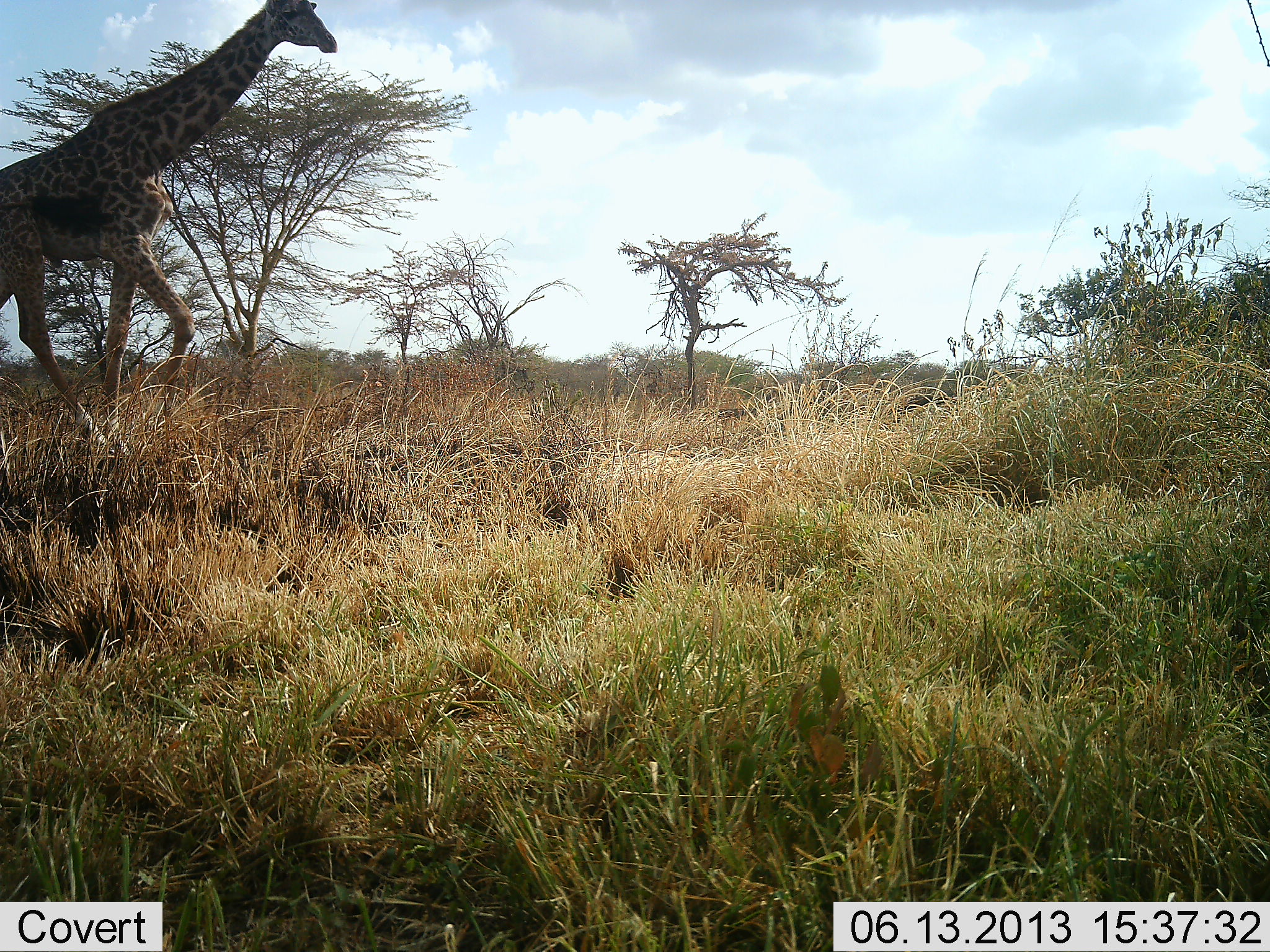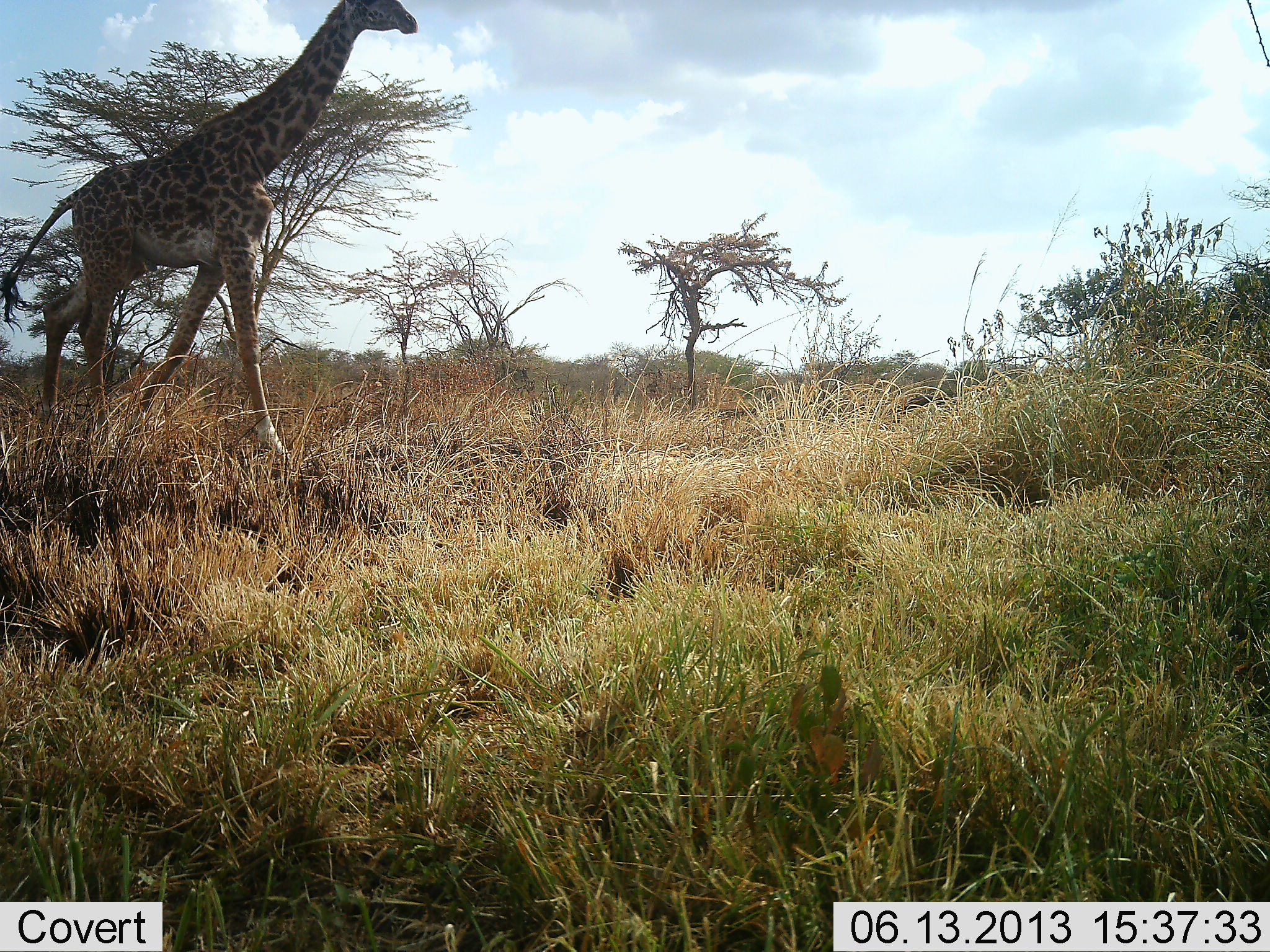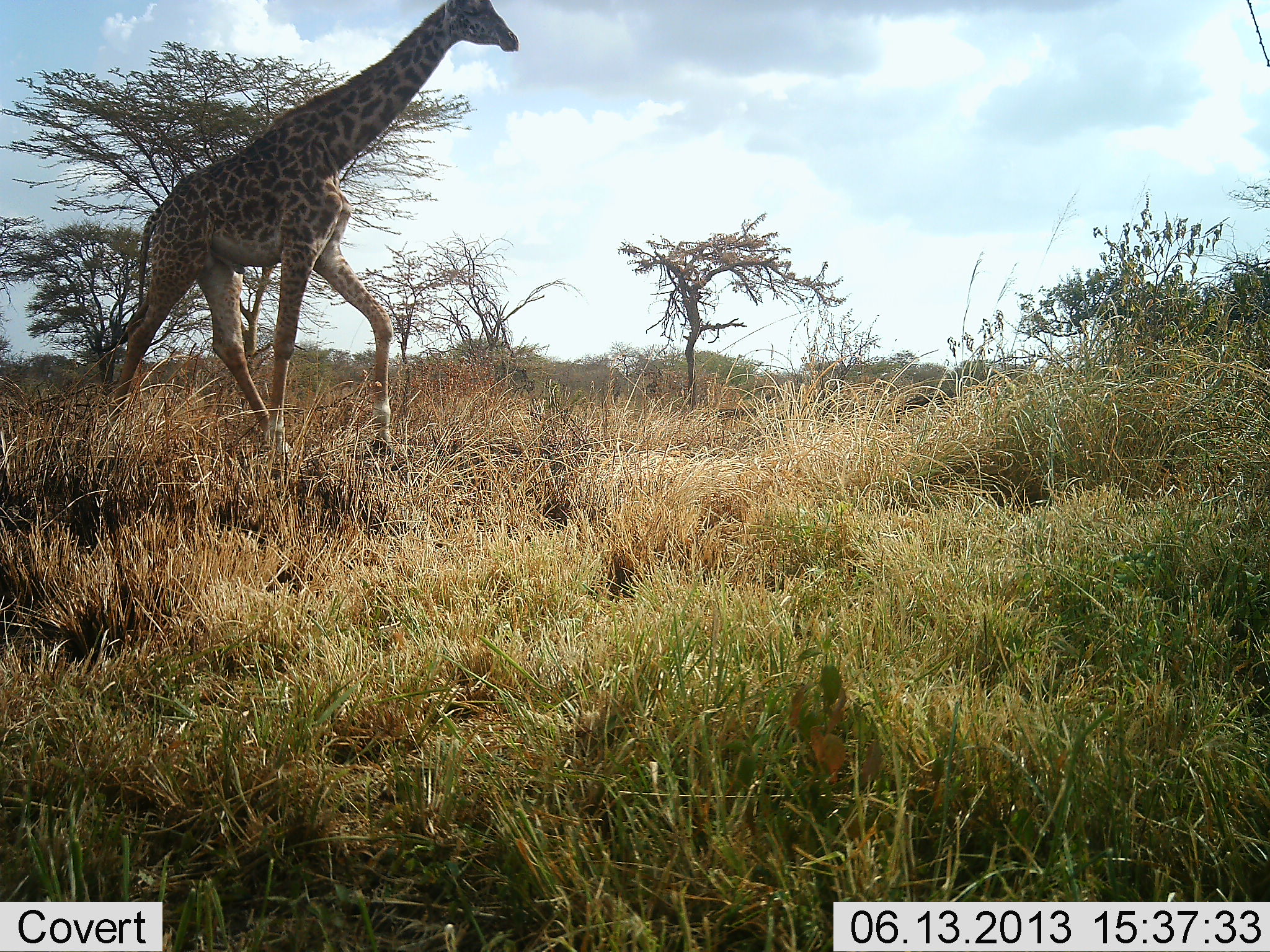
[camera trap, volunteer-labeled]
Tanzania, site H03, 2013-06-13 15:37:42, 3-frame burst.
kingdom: Animalia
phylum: Chordata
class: Mammalia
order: Artiodactyla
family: Giraffidae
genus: Giraffa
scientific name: Giraffa camelopardalis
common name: giraffe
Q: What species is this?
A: Giraffe (Giraffa camelopardalis).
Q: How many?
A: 1.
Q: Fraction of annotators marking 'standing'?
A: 4%.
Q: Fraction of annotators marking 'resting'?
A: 0%.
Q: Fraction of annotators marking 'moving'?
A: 96%.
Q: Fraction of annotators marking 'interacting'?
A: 0%.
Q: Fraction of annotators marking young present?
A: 0%.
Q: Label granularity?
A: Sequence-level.